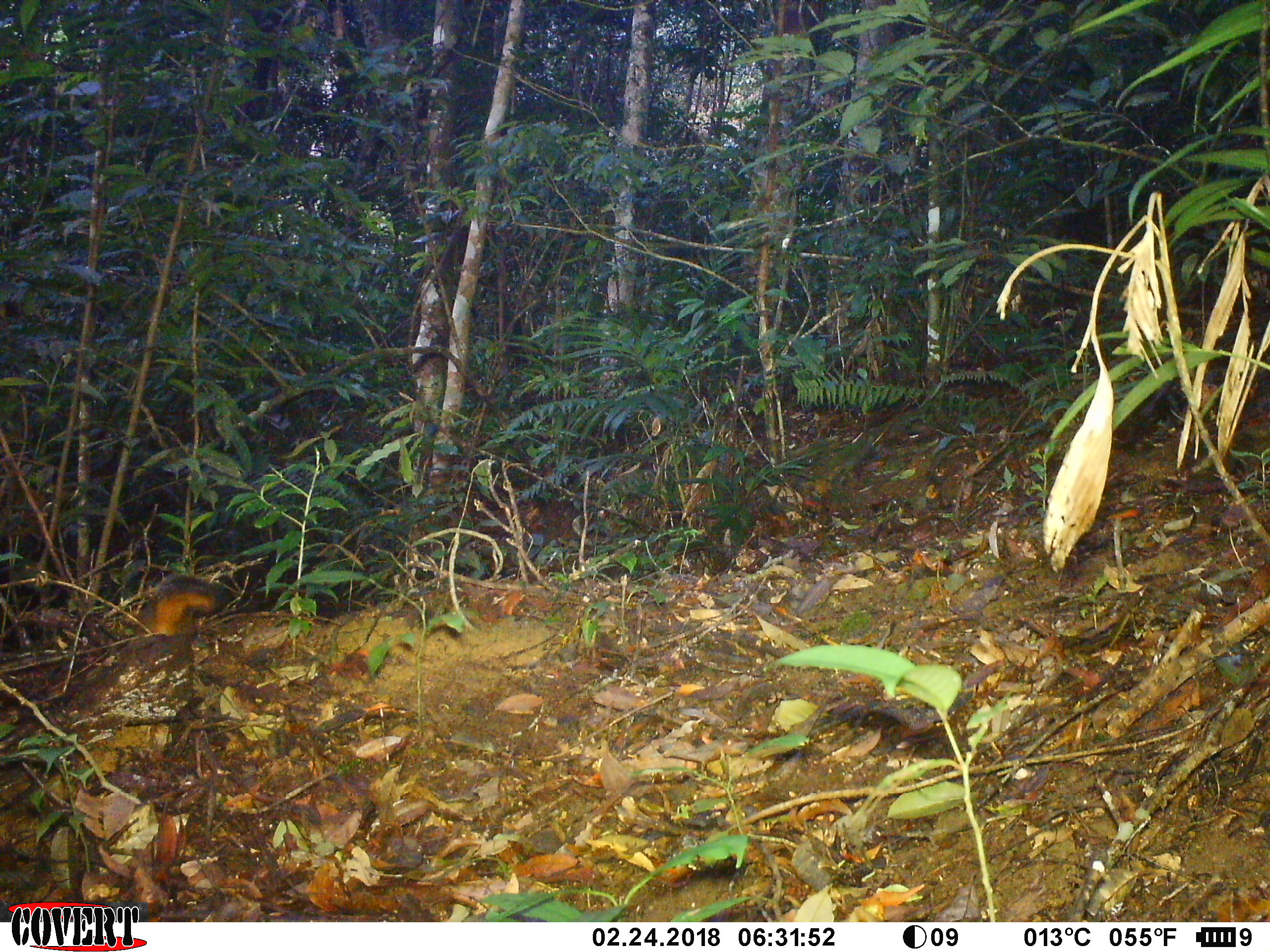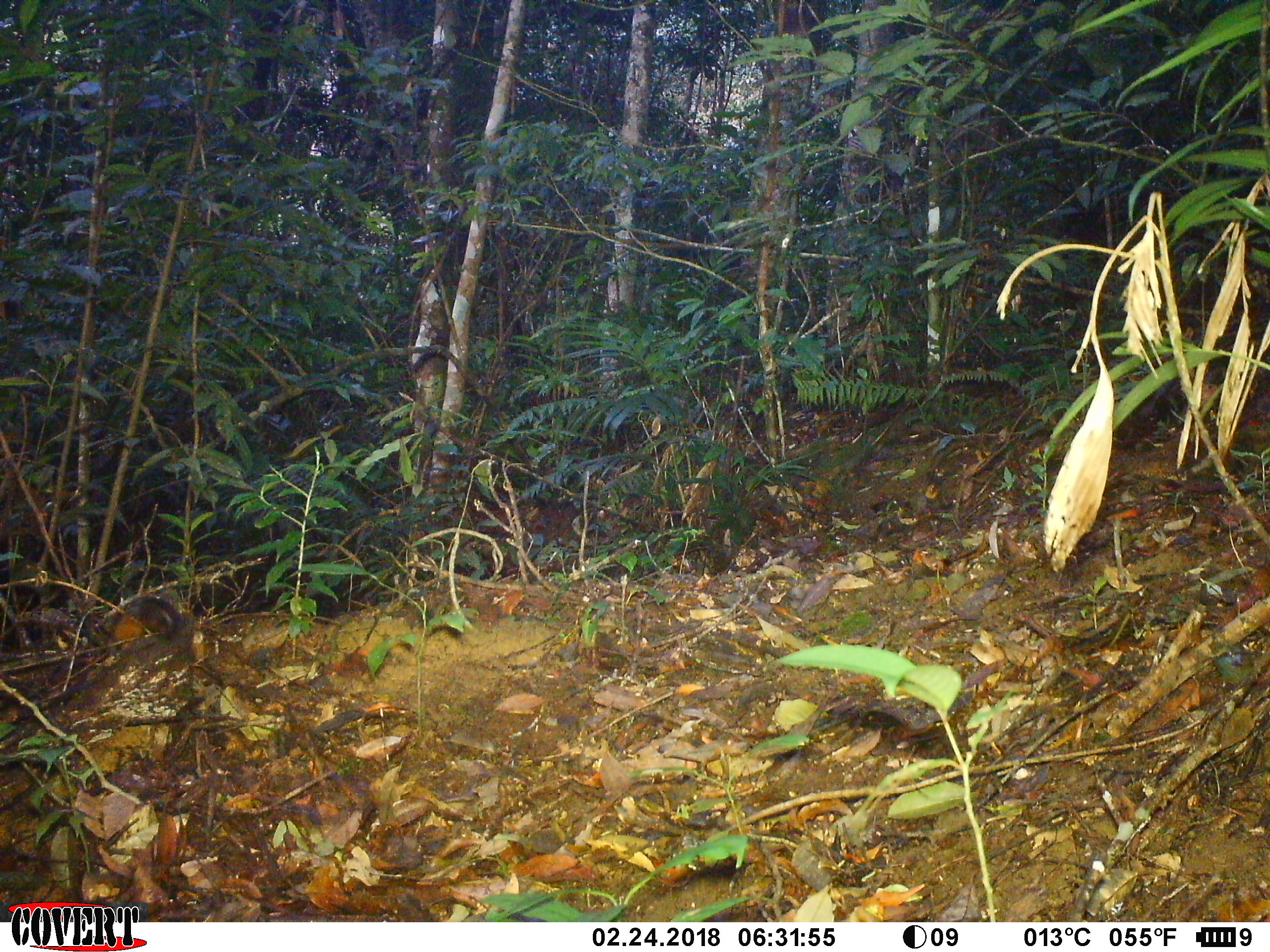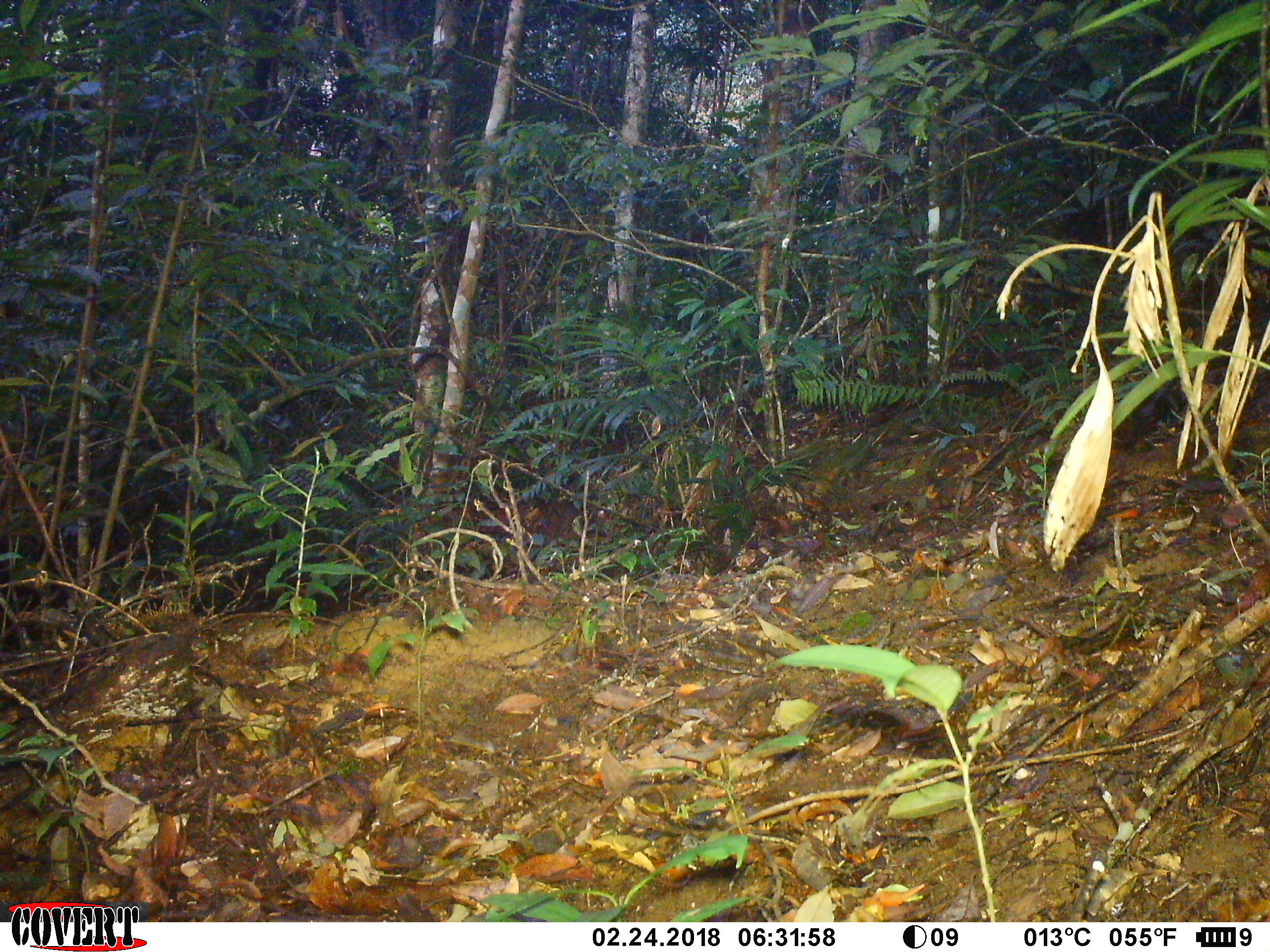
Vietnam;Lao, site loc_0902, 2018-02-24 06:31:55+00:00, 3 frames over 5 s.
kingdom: Animalia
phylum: Chordata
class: Mammalia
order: Rodentia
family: Sciuridae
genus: Dremomys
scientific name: Dremomys rufigenis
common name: red-cheeked squirrel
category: red cheeked squirrel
Red cheeked squirrel (red-cheeked squirrel) (Dremomys rufigenis). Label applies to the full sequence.